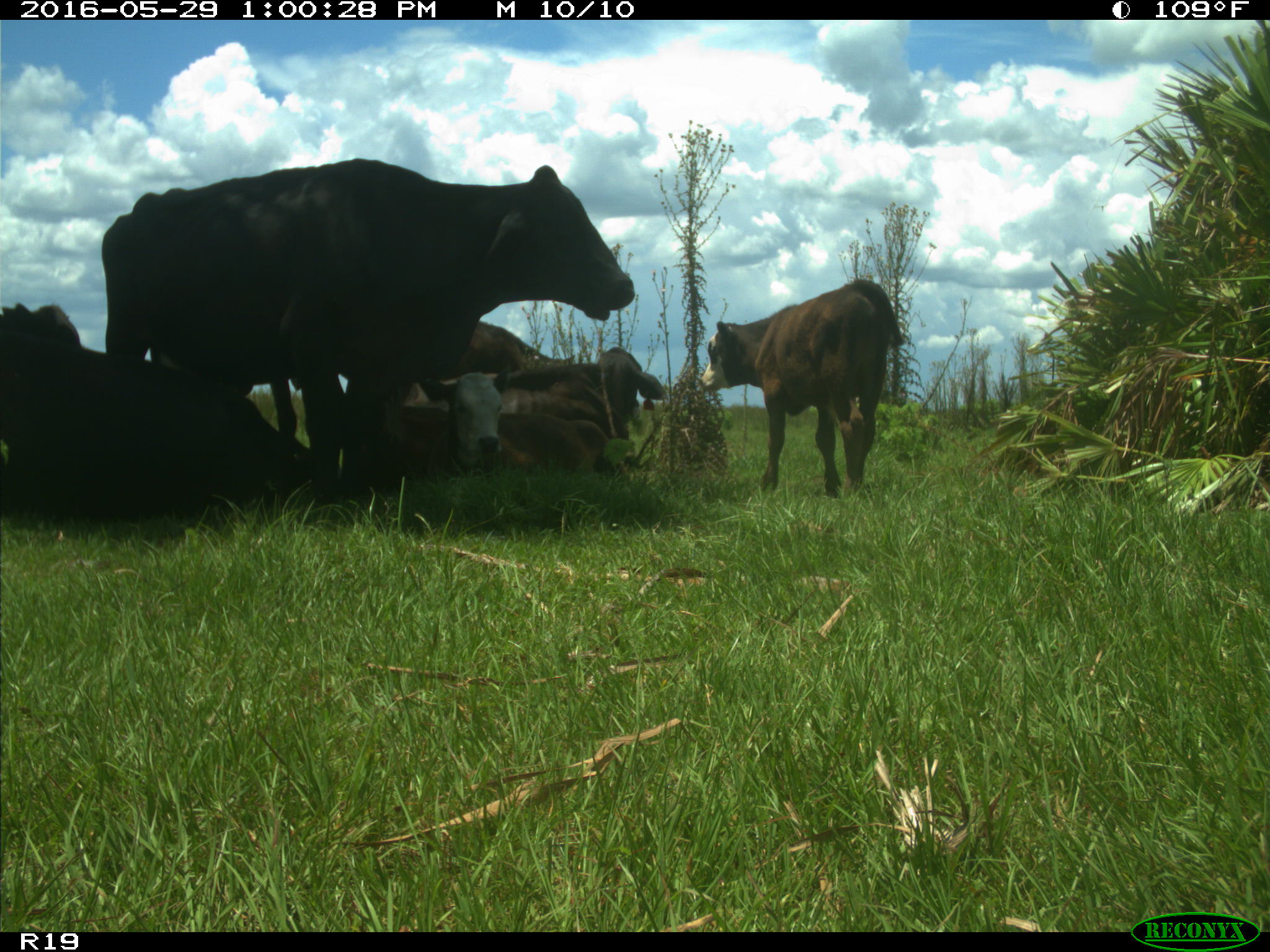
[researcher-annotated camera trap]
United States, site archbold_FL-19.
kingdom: Animalia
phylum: Chordata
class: Mammalia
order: Artiodactyla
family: Bovidae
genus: Bos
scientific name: Bos taurus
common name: domestic cow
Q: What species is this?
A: Bos taurus (domestic cow).